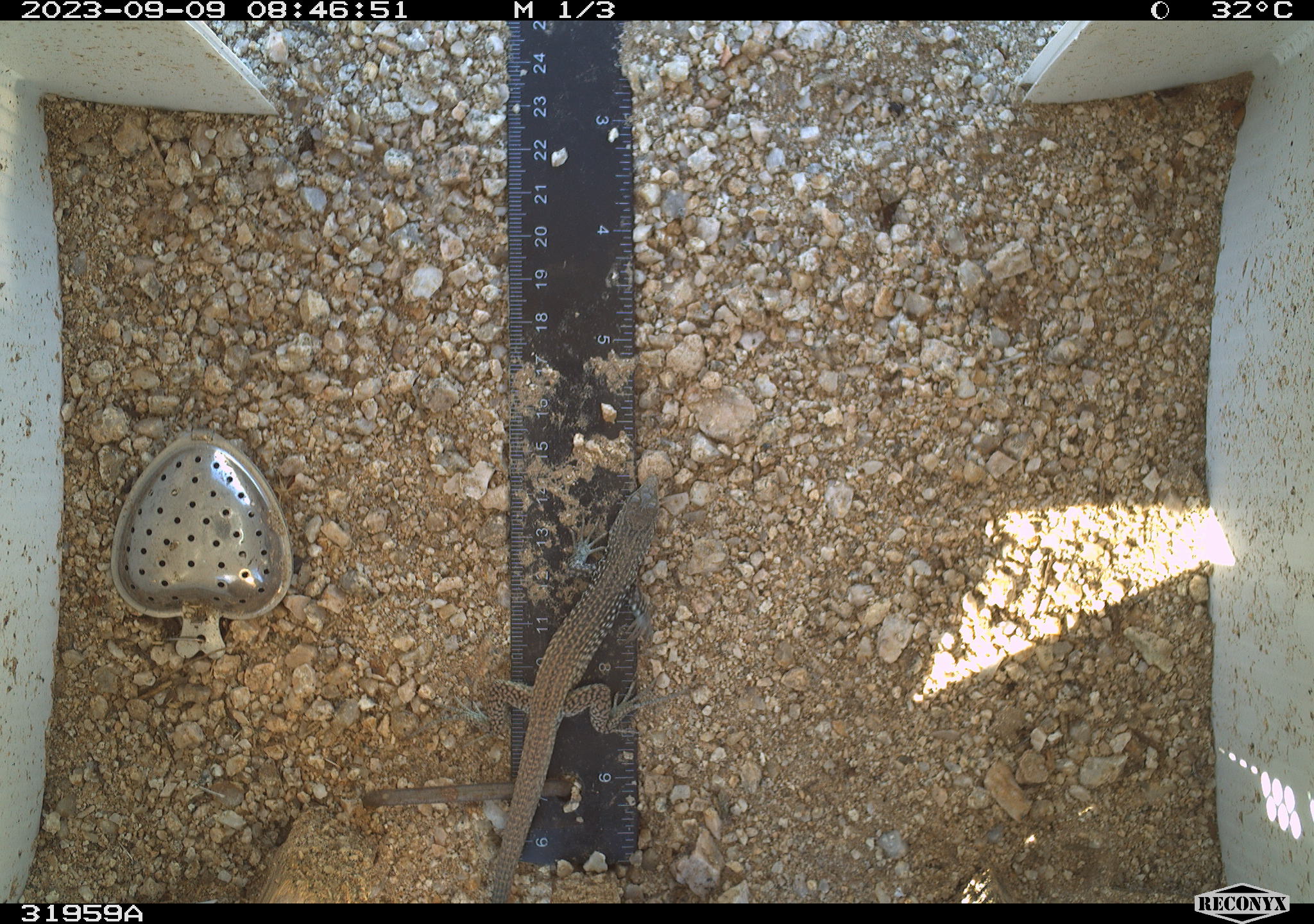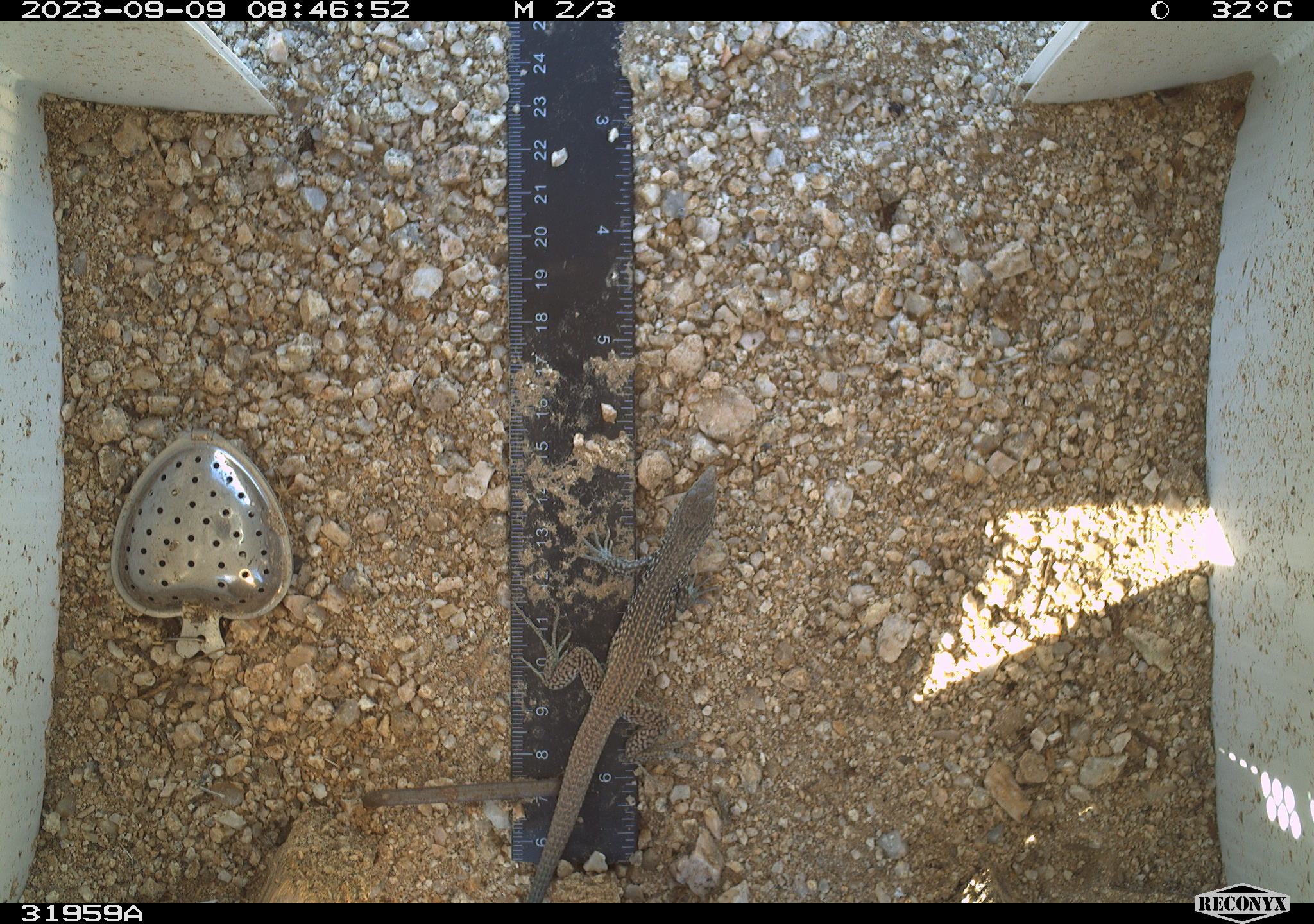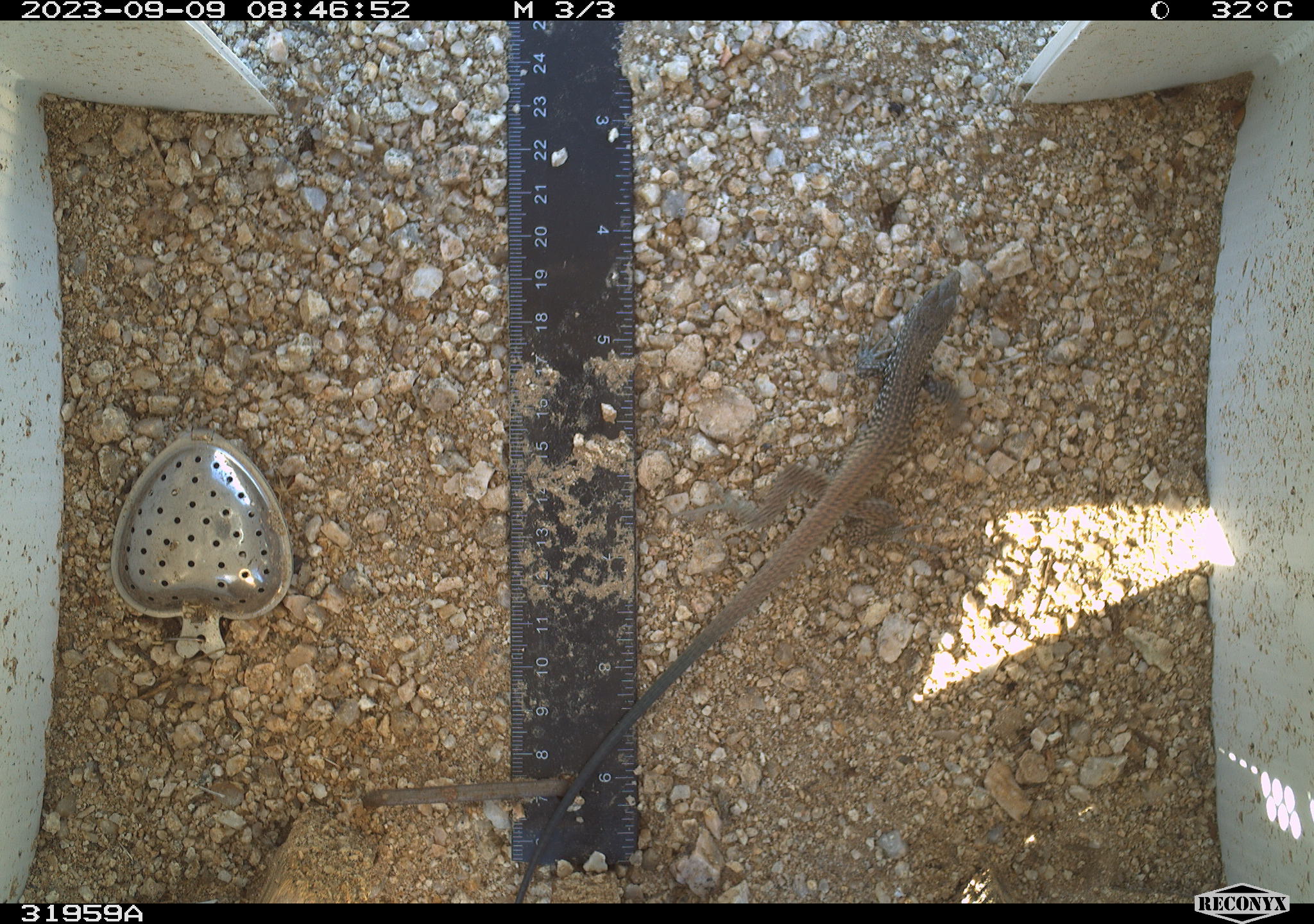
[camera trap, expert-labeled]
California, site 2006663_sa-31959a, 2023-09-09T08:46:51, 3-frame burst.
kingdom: Animalia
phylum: Chordata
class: Reptilia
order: Squamata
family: Teiidae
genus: Aspidoscelis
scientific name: Aspidoscelis tigris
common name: western whiptail